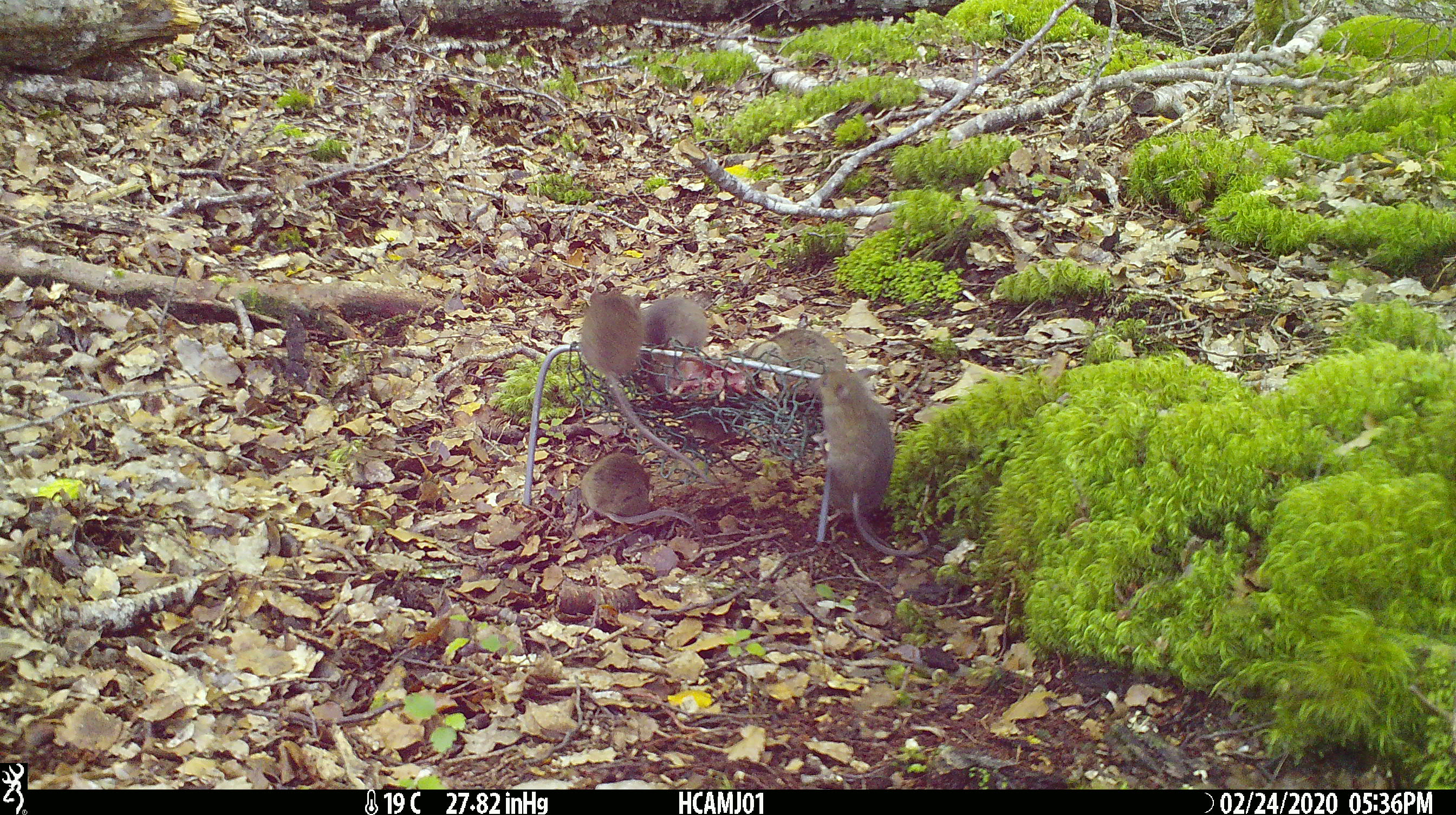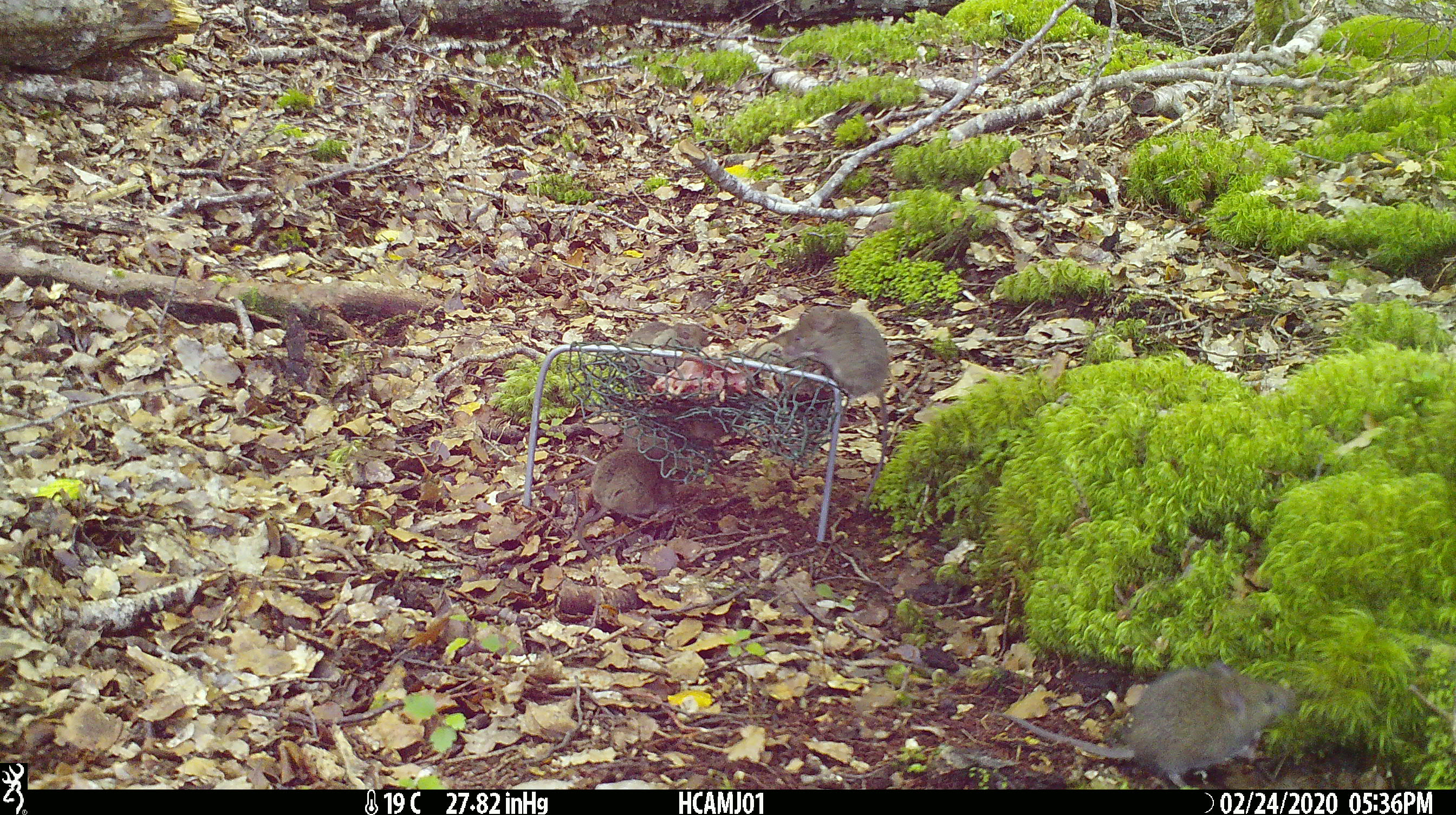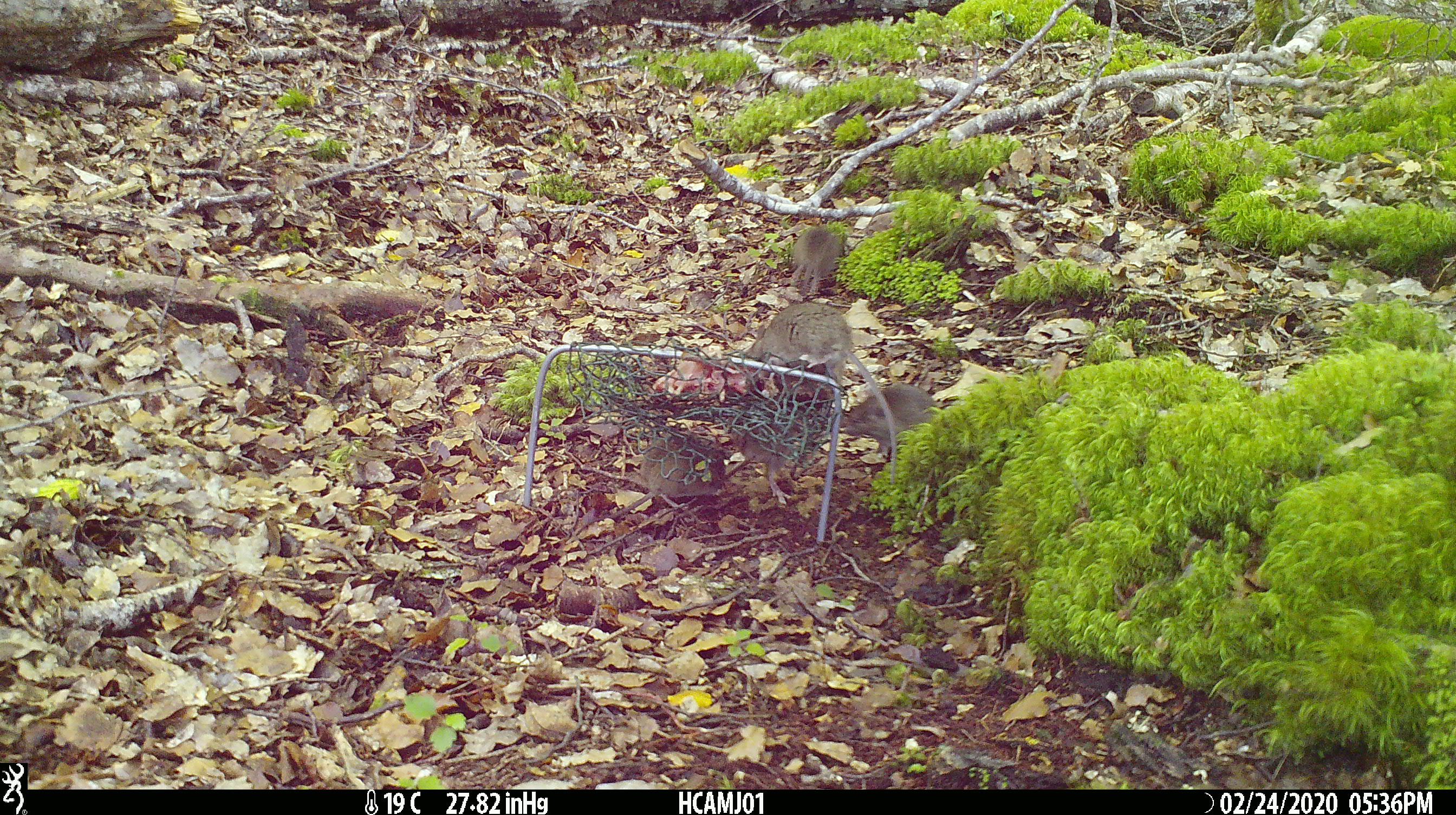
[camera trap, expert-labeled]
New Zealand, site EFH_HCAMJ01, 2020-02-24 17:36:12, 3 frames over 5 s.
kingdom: Animalia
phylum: Chordata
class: Mammalia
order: Rodentia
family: Muridae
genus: Mus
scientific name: Mus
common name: mouse